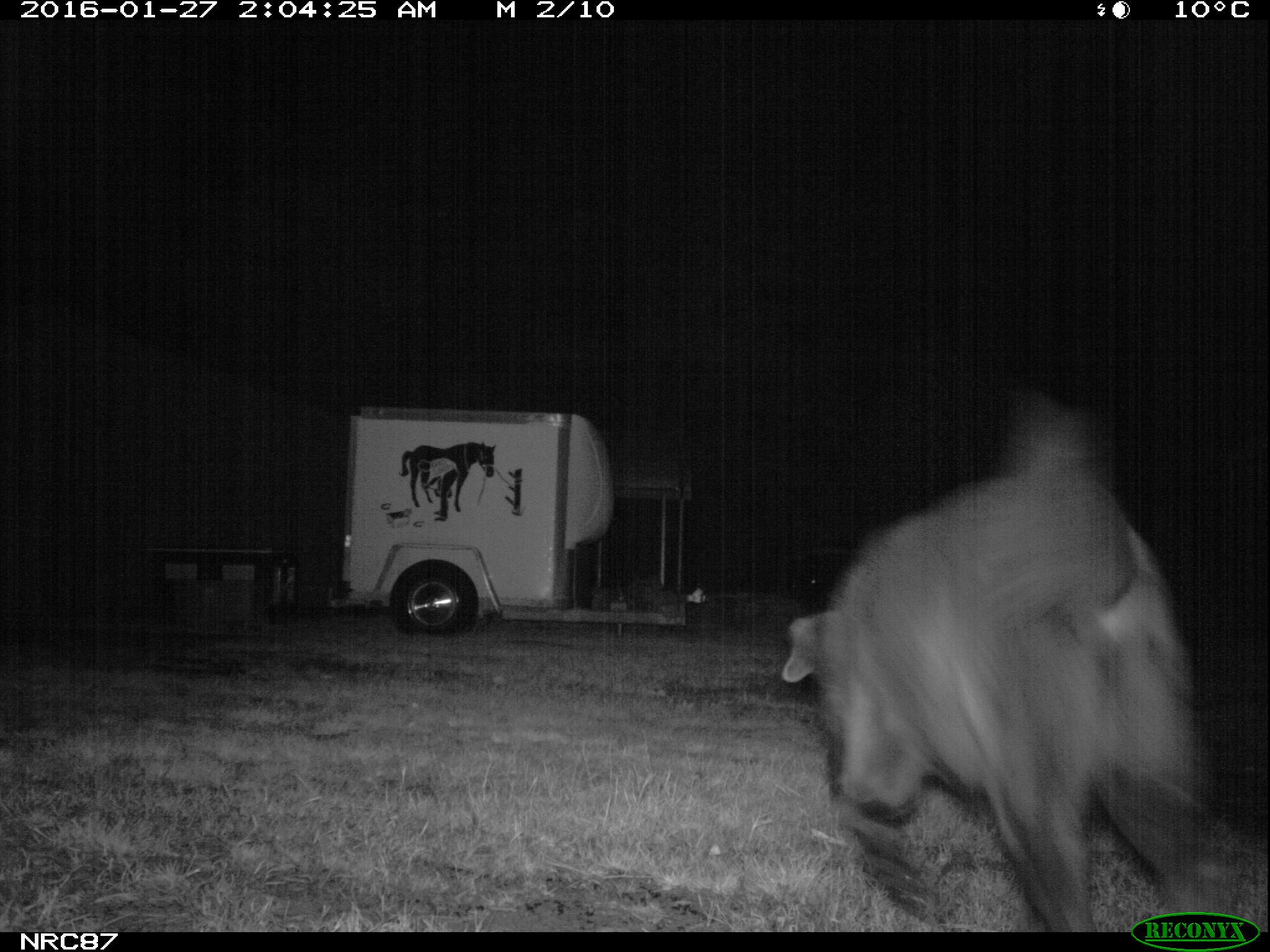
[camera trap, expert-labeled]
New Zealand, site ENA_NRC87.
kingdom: Animalia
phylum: Chordata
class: Mammalia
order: Carnivora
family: Canidae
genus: Canis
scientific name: Canis familiaris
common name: domestic dog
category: dog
Dog (domestic dog) (Canis familiaris).